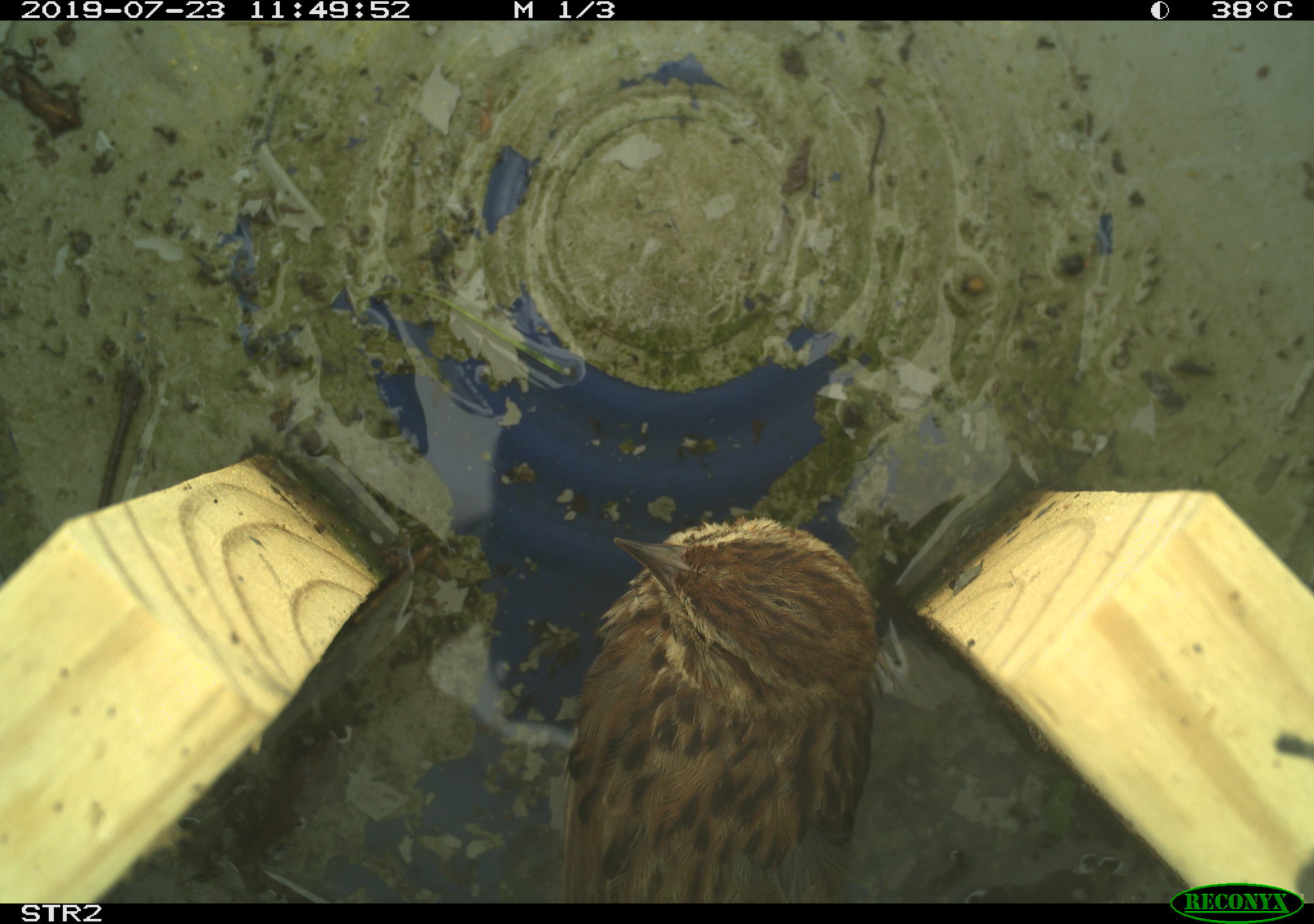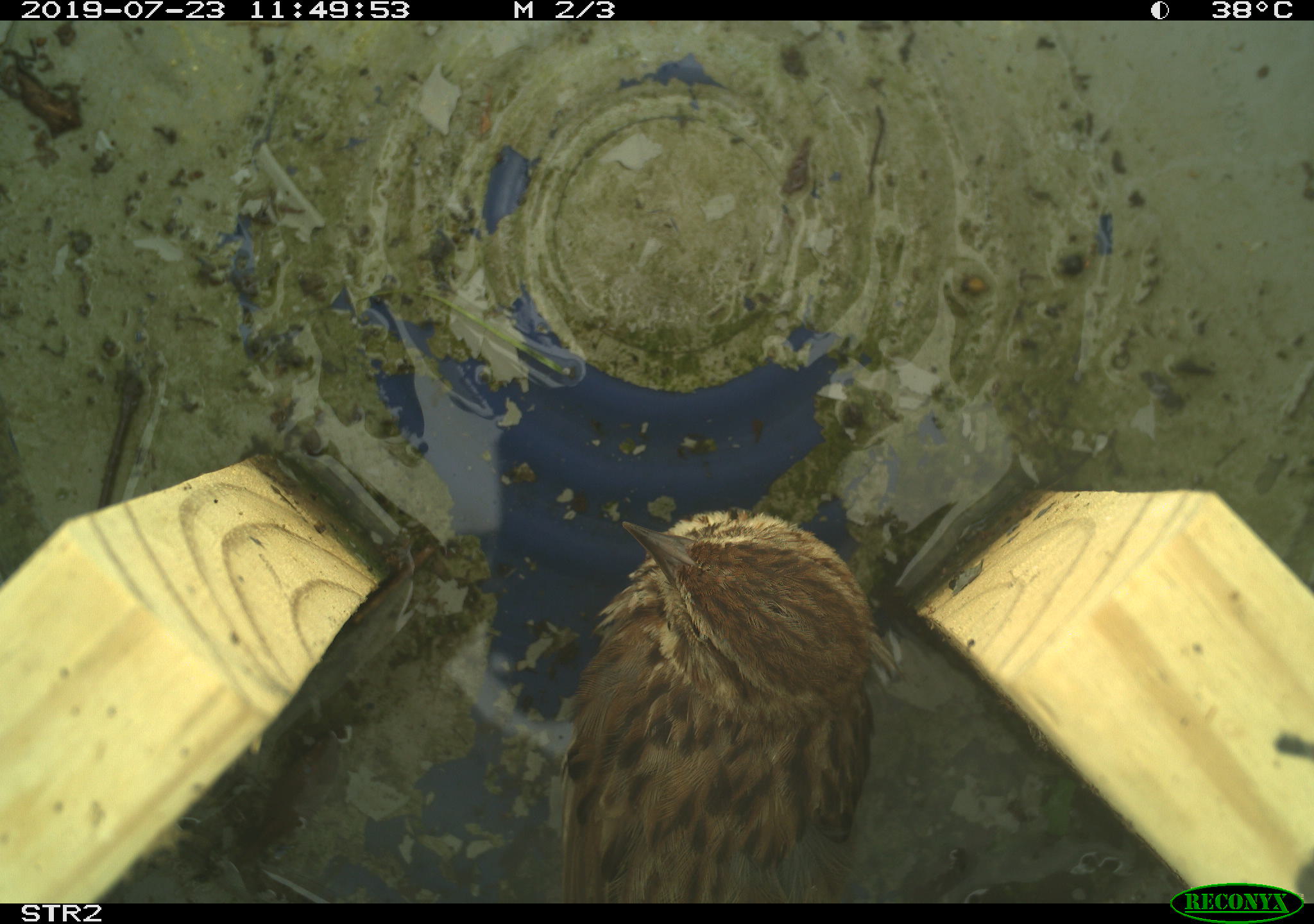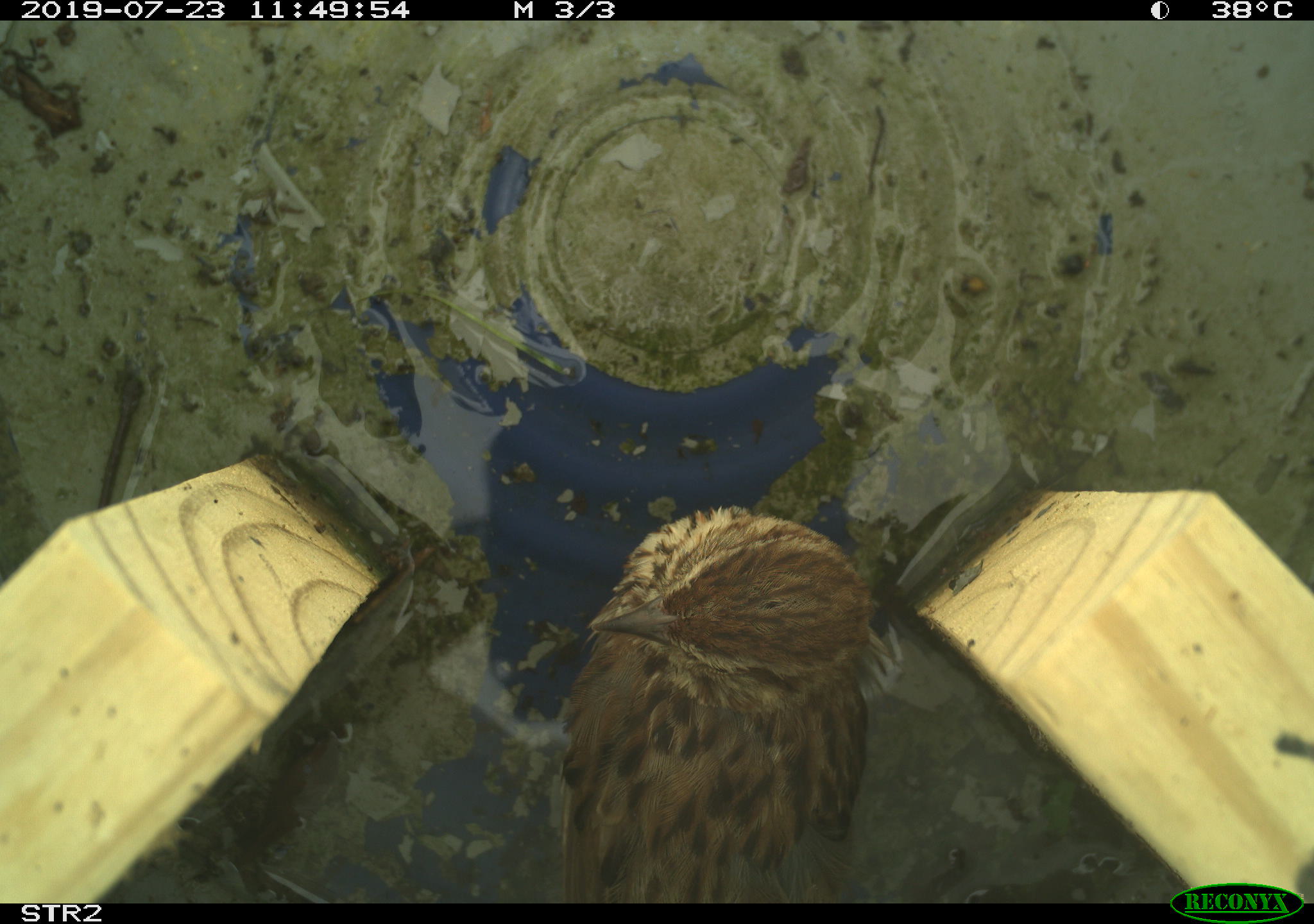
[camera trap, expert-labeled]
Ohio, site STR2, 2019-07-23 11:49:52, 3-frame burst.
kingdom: Animalia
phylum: Chordata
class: Aves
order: Passeriformes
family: Passerellidae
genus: Melospiza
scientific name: Melospiza melodia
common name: song sparrow